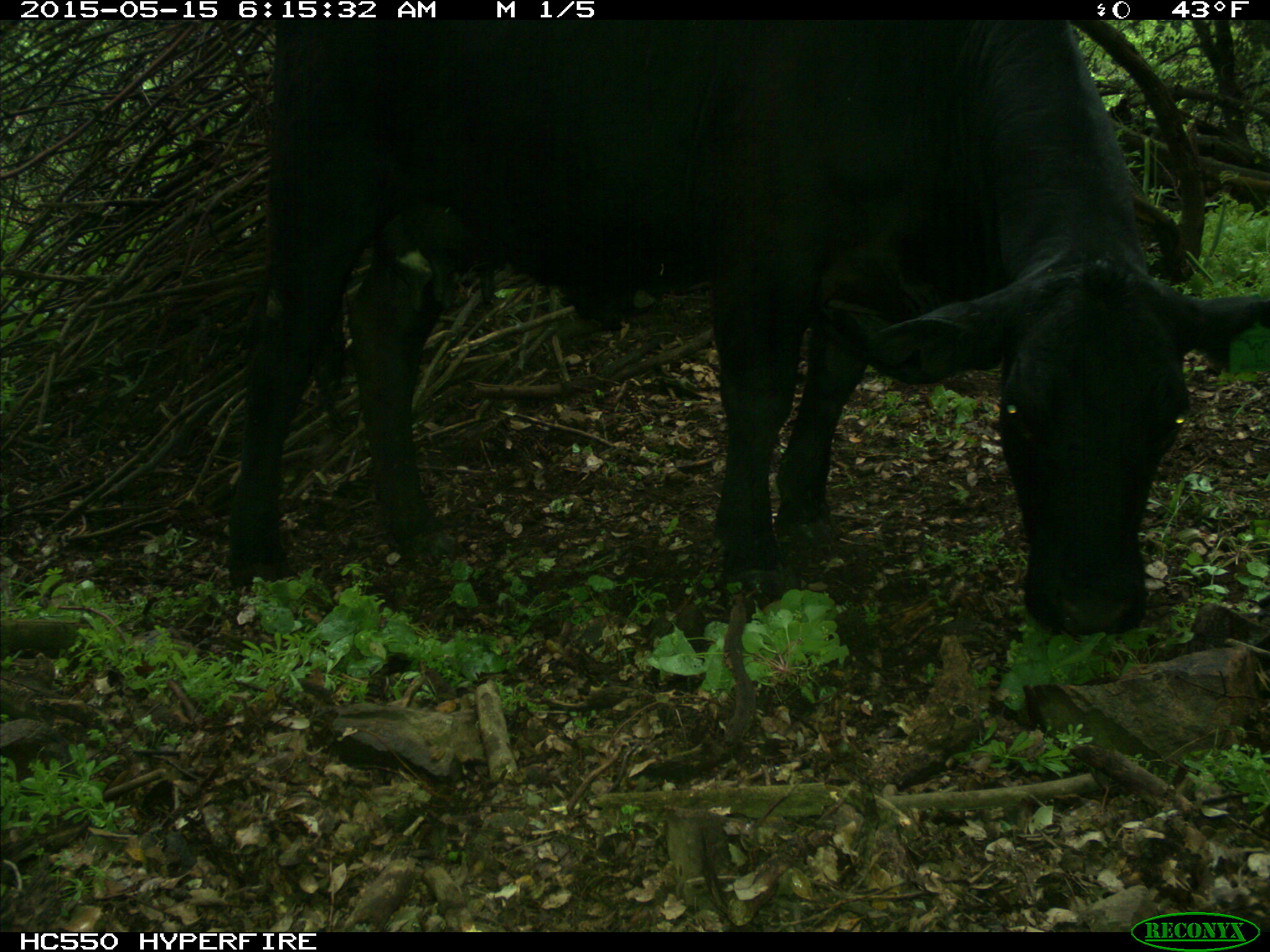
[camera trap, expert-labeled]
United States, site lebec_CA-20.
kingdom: Animalia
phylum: Chordata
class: Mammalia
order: Artiodactyla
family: Bovidae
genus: Bos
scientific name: Bos taurus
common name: domestic cow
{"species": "Bos taurus (domestic cow)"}